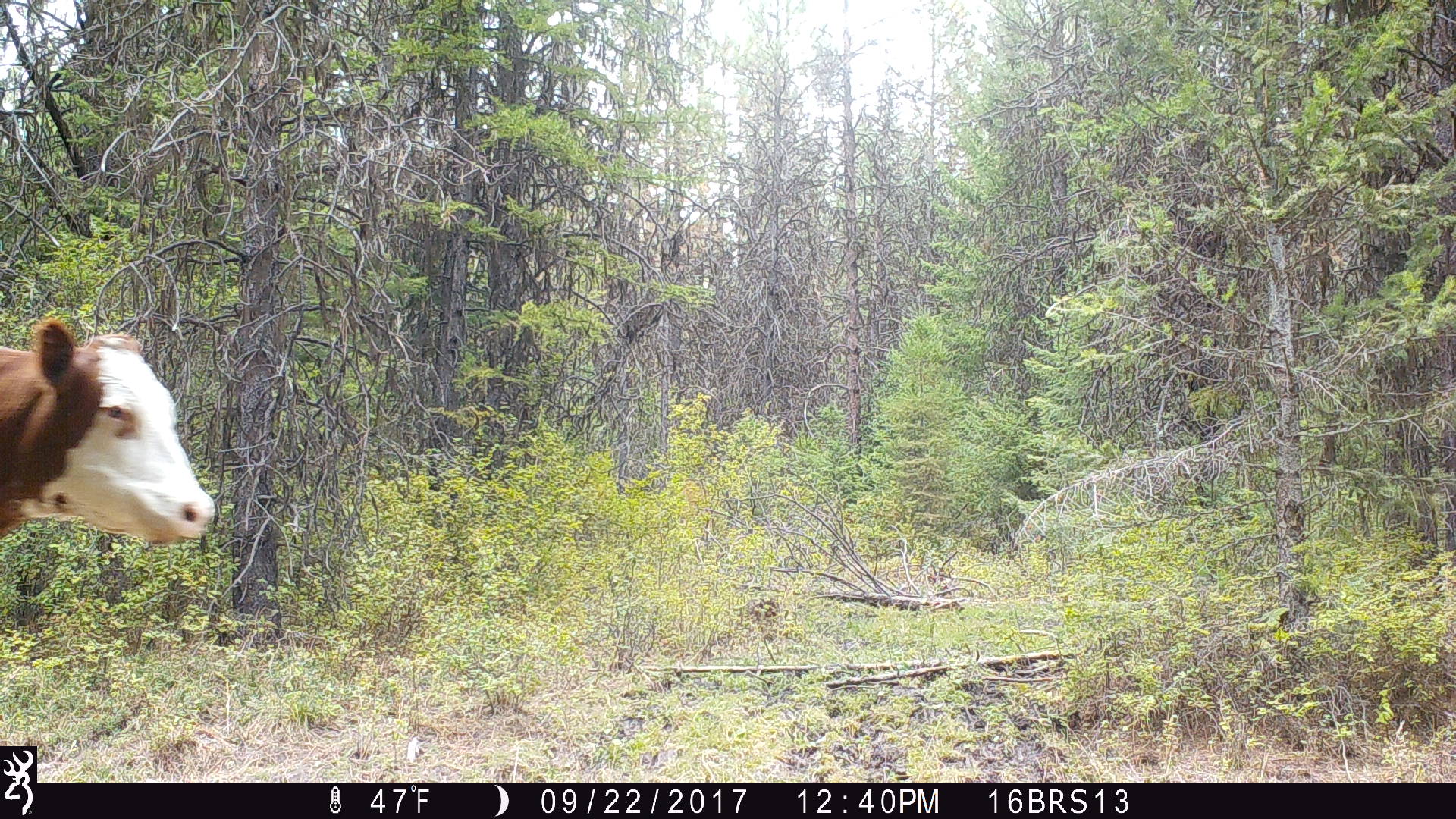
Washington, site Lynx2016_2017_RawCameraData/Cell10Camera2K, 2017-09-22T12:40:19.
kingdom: Animalia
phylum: Chordata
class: Mammalia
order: Artiodactyla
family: Bovidae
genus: Bos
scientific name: Bos taurus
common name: domestic cattle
Domestic cattle (Bos taurus). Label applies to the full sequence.